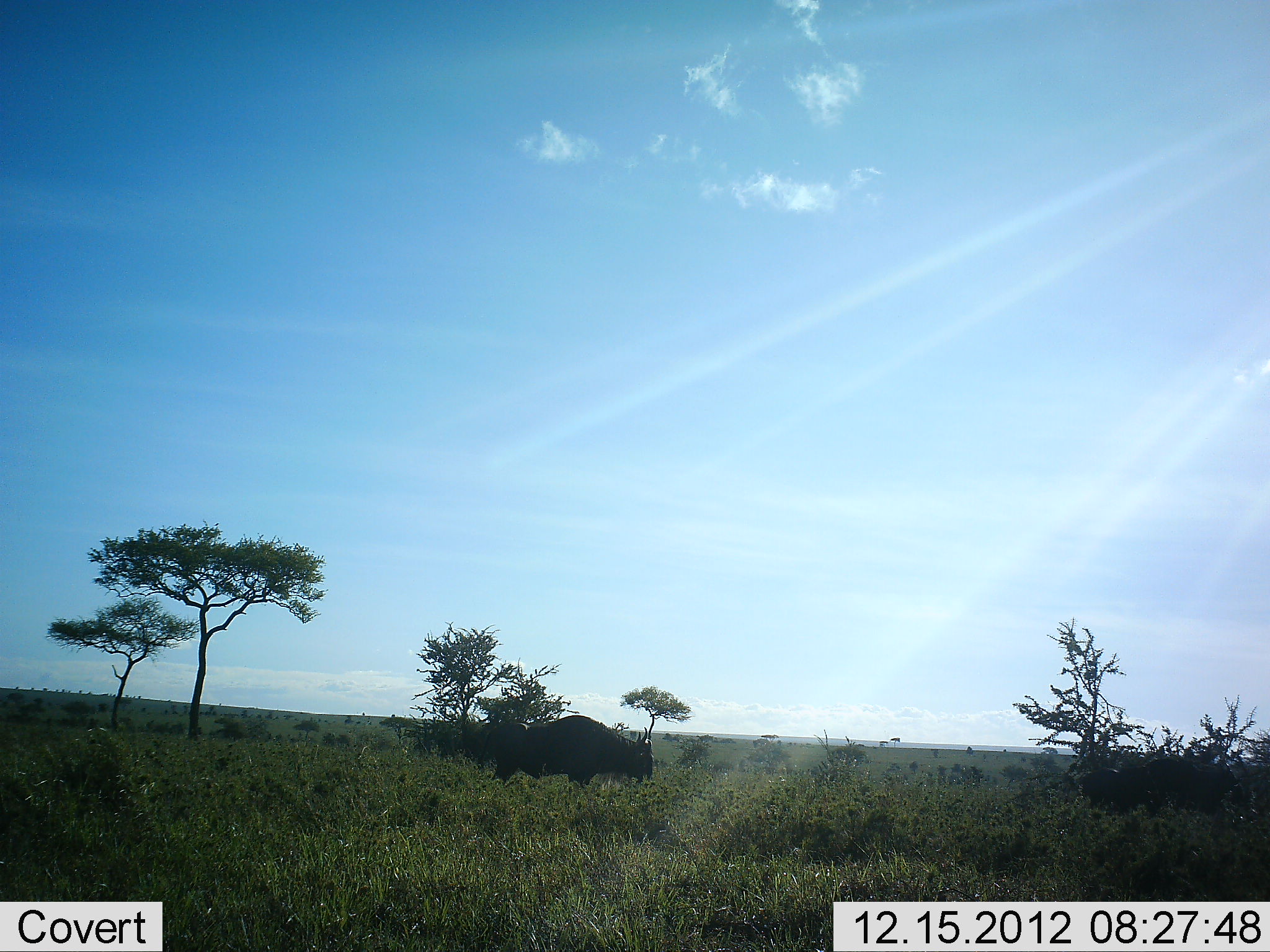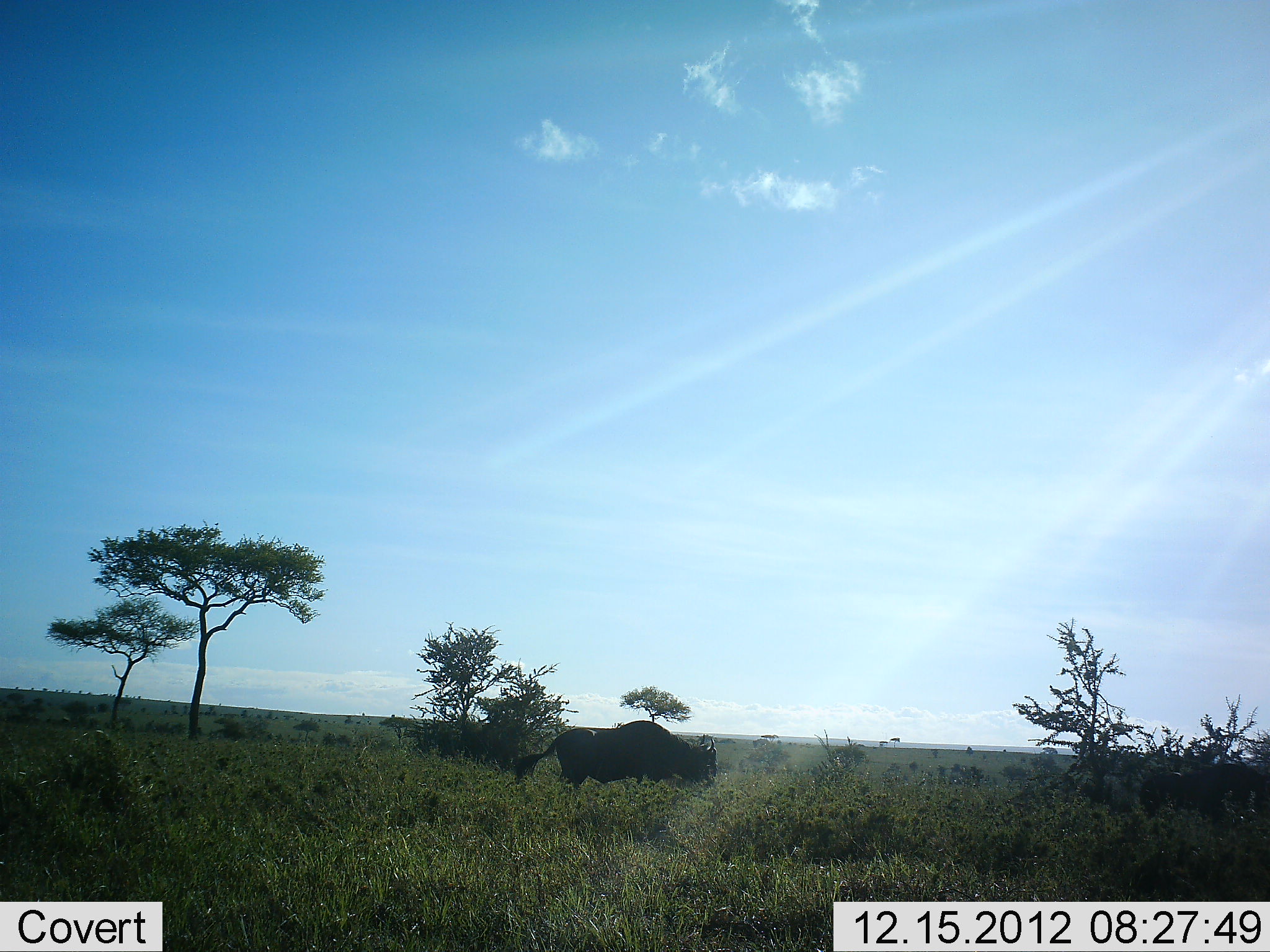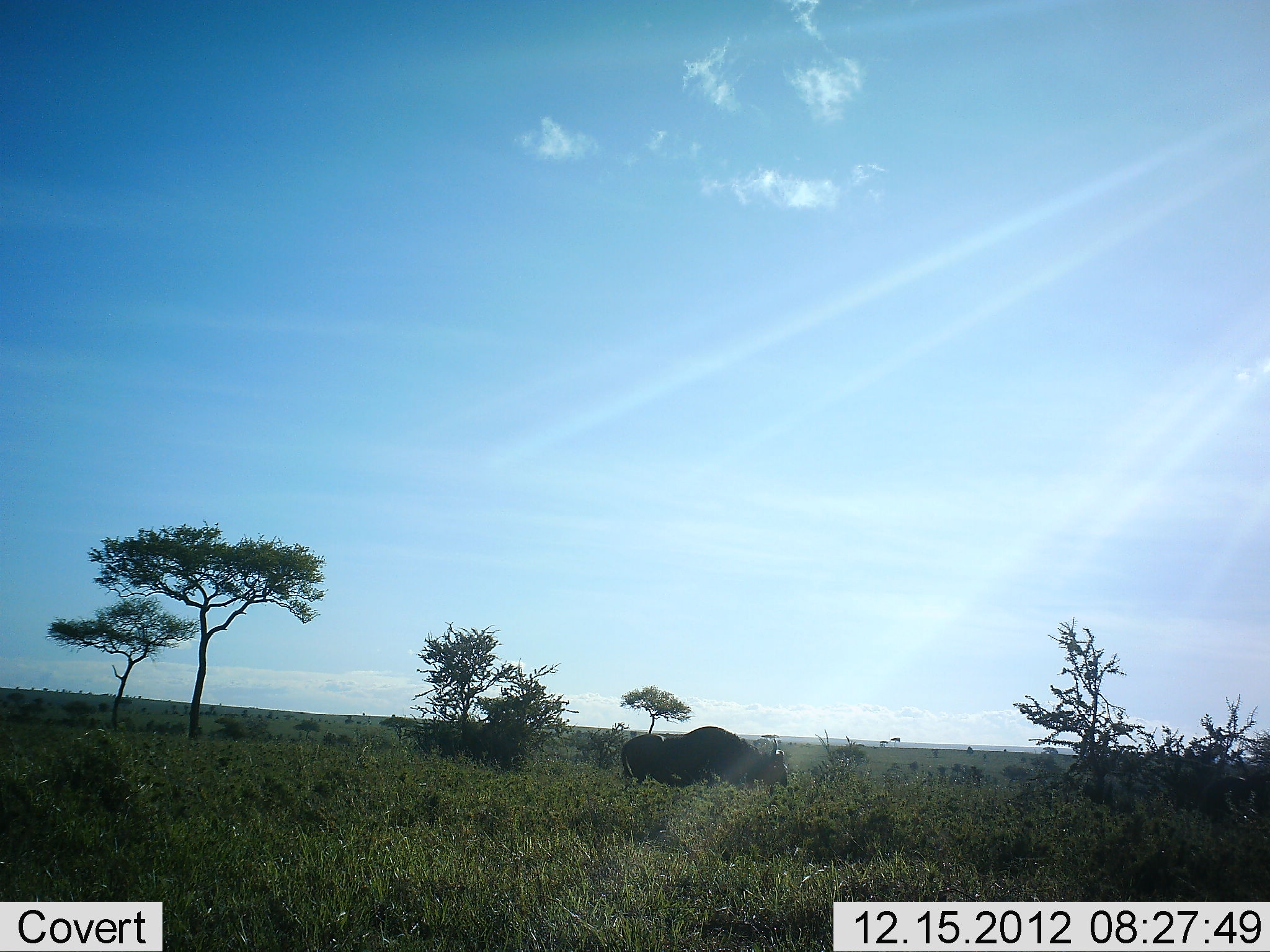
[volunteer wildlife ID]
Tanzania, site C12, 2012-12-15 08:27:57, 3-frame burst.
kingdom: Animalia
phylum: Chordata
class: Mammalia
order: Artiodactyla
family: Bovidae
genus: Connochaetes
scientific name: Connochaetes taurinus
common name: blue wildebeest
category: wildebeest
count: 2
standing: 11%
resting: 0%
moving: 94%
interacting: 0%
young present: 0%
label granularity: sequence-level